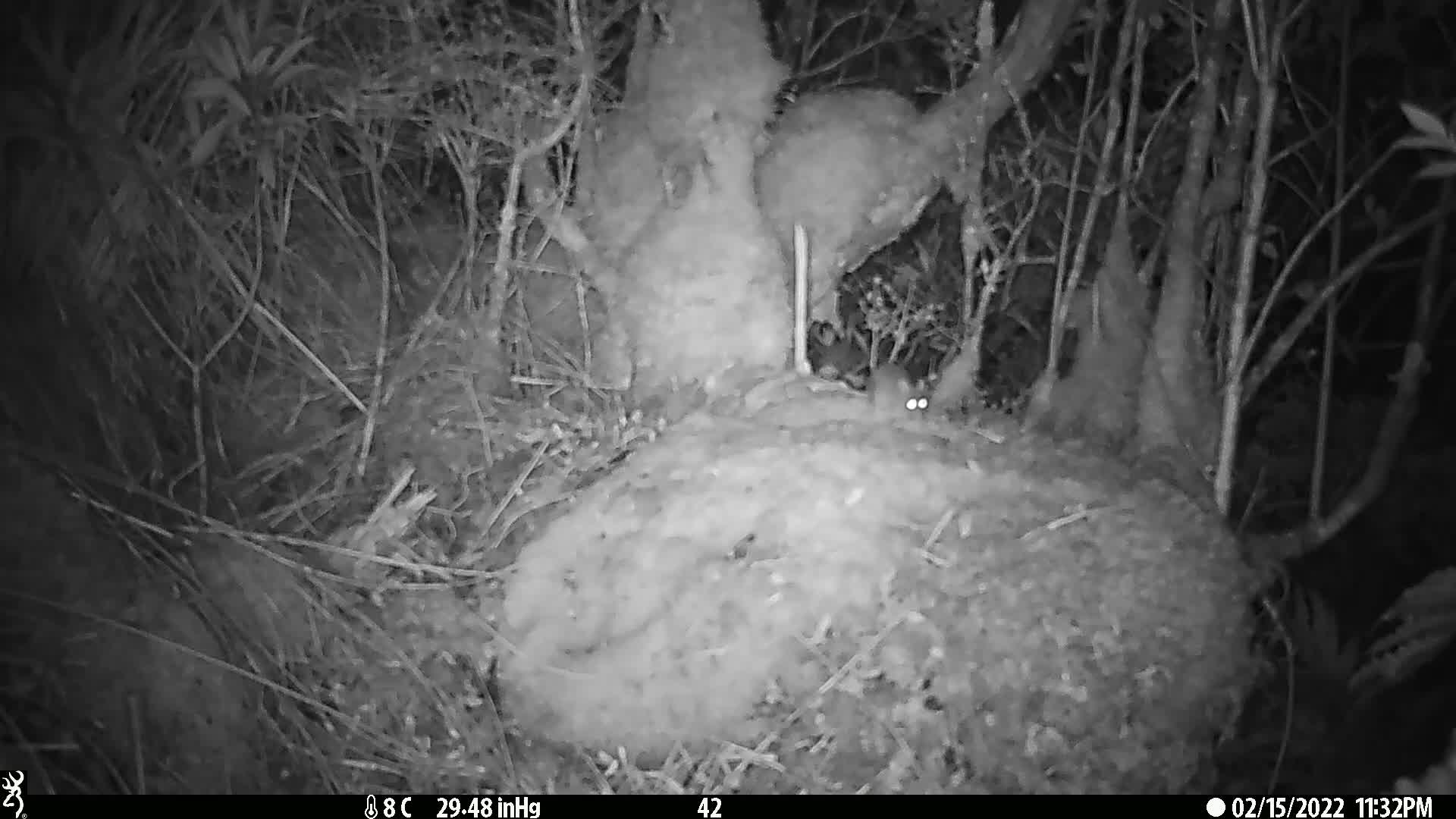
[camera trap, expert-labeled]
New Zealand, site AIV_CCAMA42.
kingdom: Animalia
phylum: Chordata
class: Mammalia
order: Rodentia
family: Muridae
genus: Mus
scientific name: Mus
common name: mouse